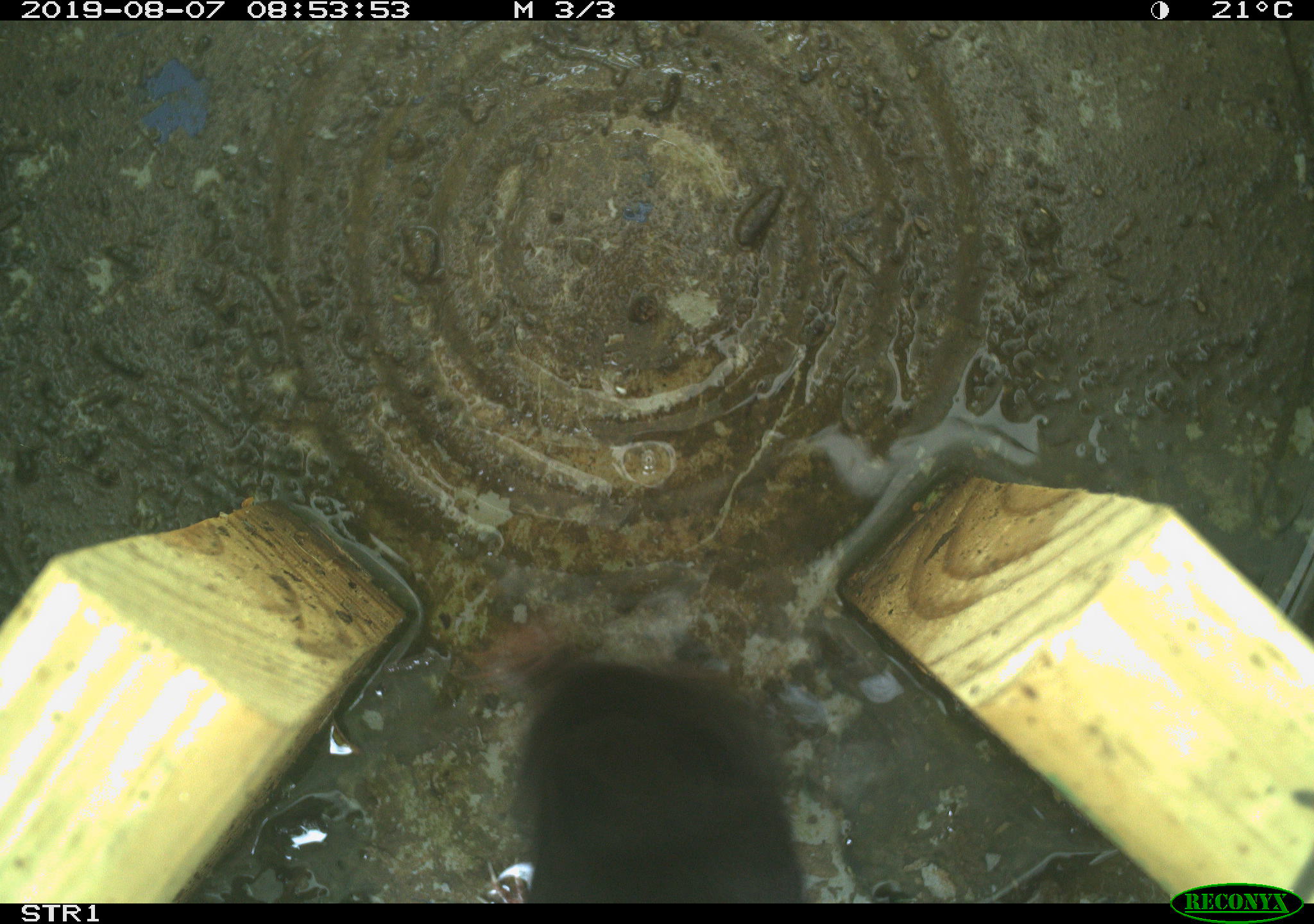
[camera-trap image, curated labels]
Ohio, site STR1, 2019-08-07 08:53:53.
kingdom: Animalia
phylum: Chordata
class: Mammalia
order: Eulipotyphla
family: Talpidae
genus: Condylura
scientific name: Condylura cristata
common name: star-nosed mole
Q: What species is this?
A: Star-nosed mole (Condylura cristata).